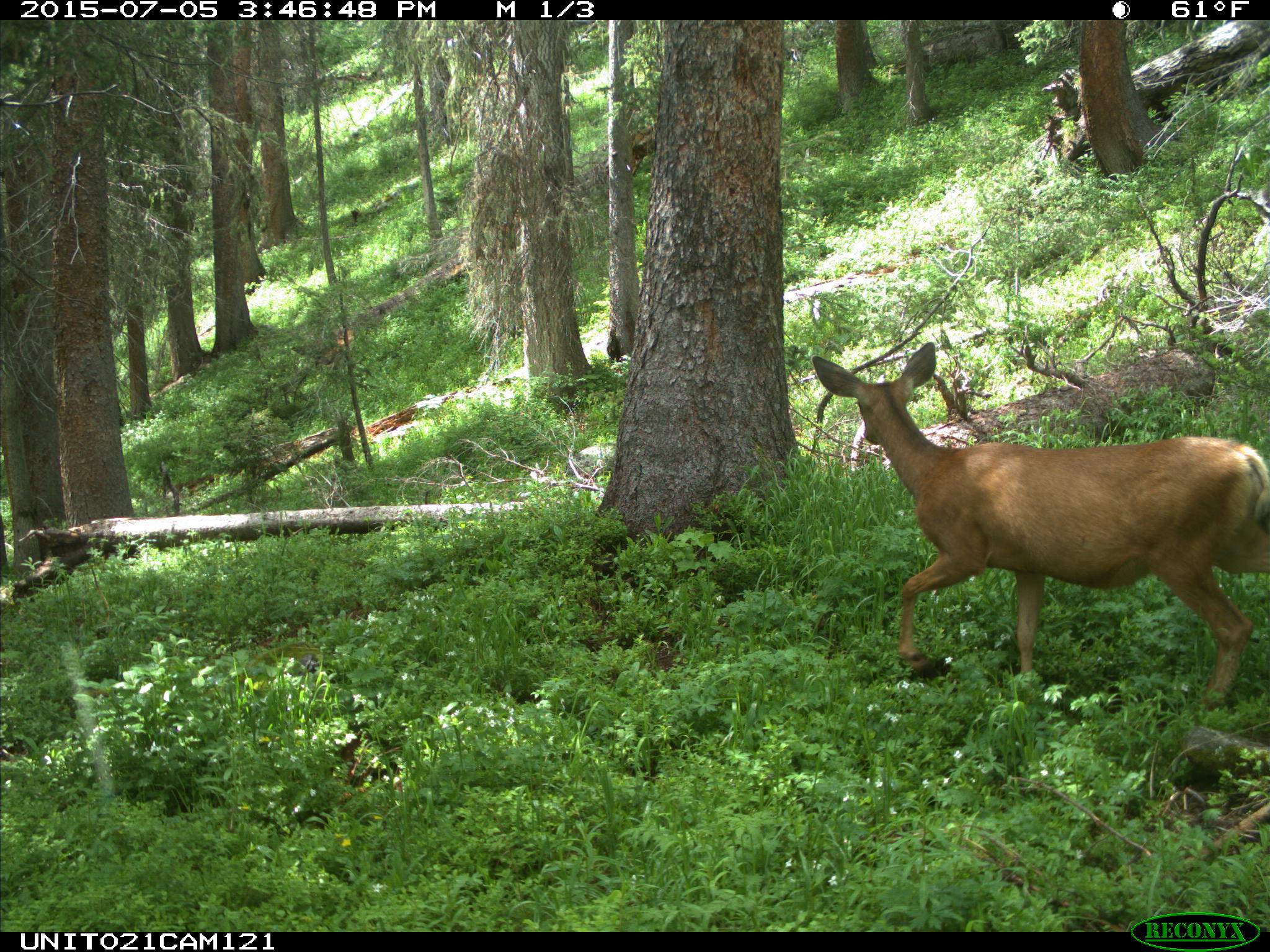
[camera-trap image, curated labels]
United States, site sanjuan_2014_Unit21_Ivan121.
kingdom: Animalia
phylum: Chordata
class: Mammalia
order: Artiodactyla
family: Cervidae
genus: Odocoileus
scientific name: Odocoileus hemionus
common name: mule deer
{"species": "Odocoileus hemionus (mule deer)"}